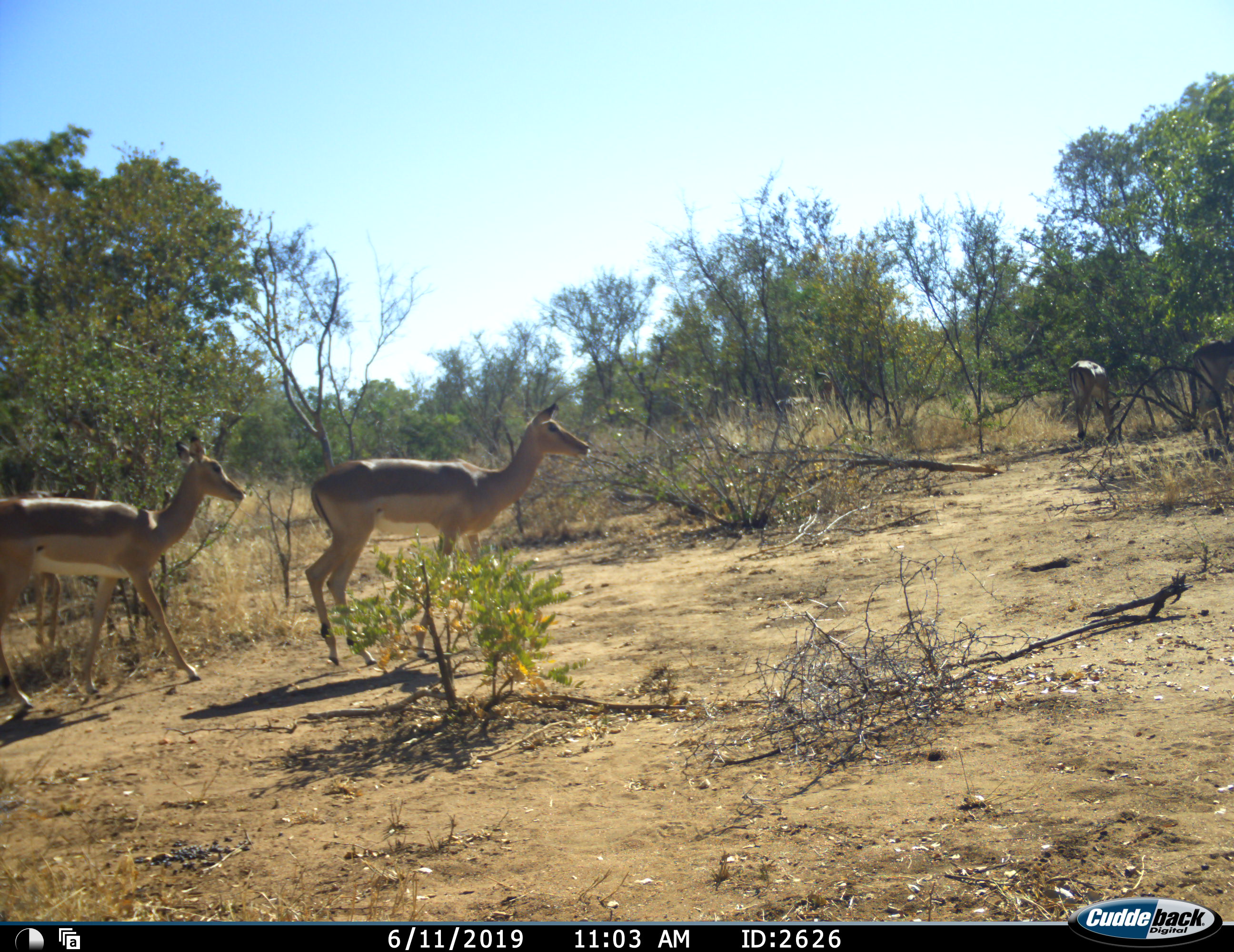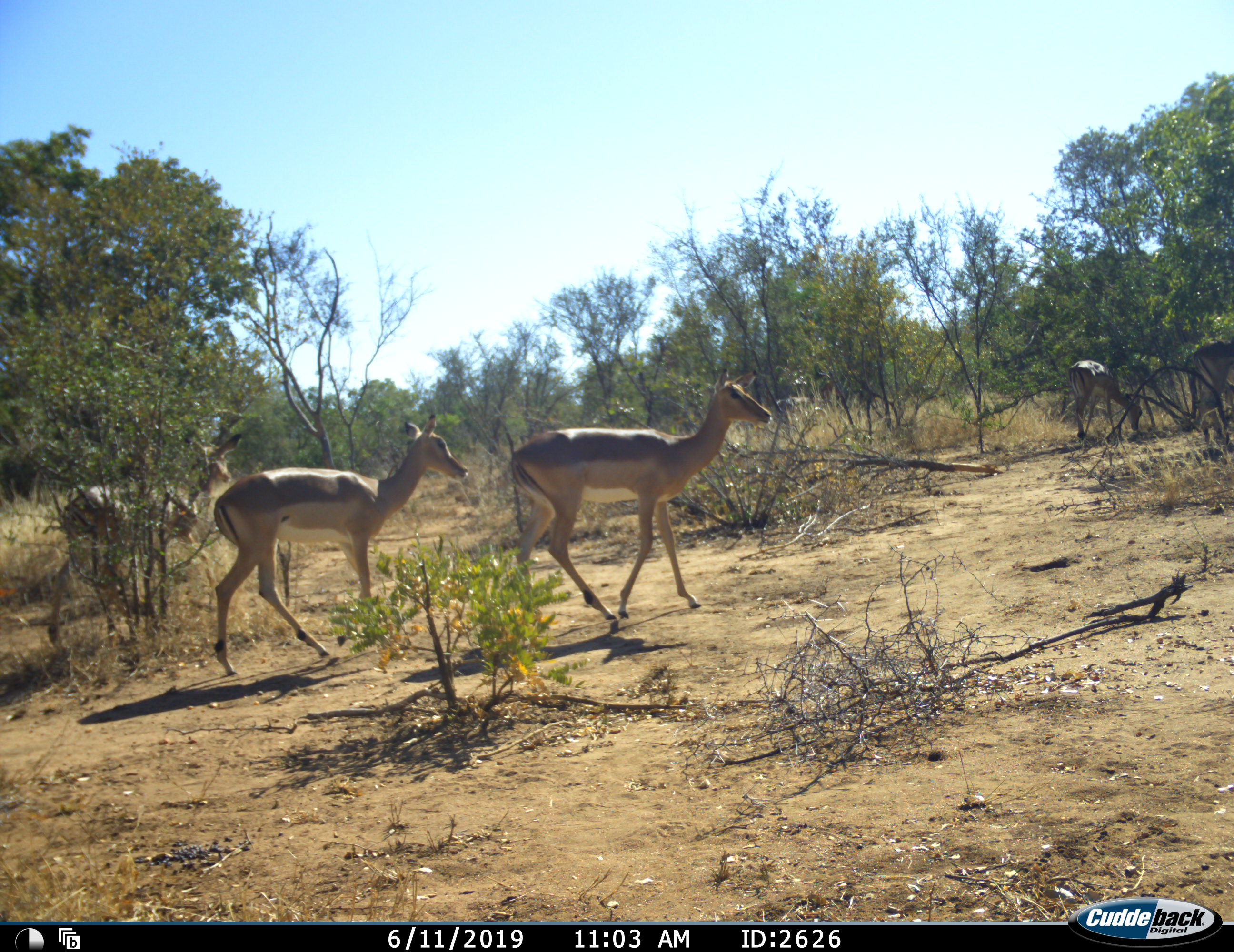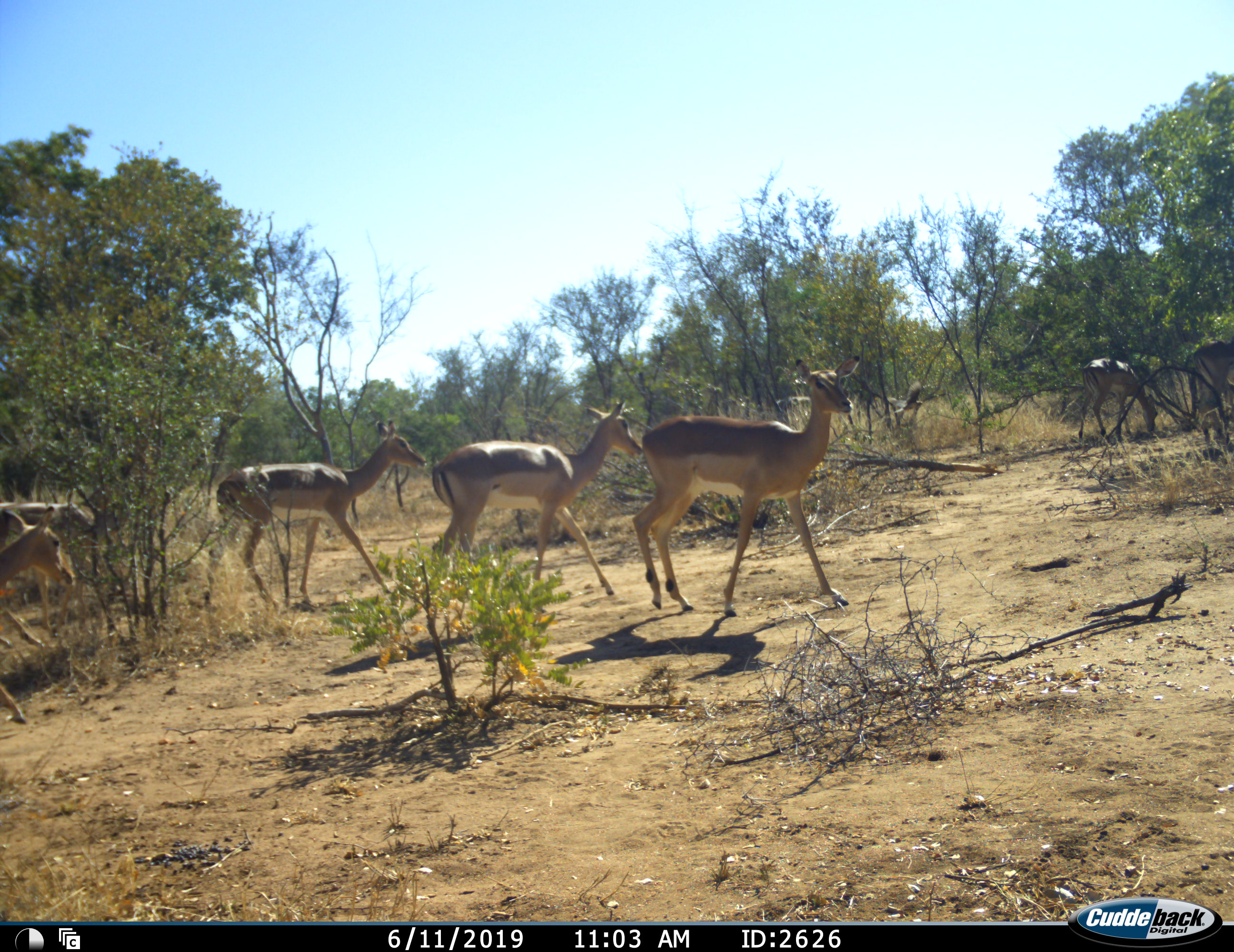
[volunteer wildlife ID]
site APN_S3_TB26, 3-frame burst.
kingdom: Animalia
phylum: Chordata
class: Mammalia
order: Artiodactyla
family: Bovidae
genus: Aepyceros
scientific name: Aepyceros melampus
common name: impala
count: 7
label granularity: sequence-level